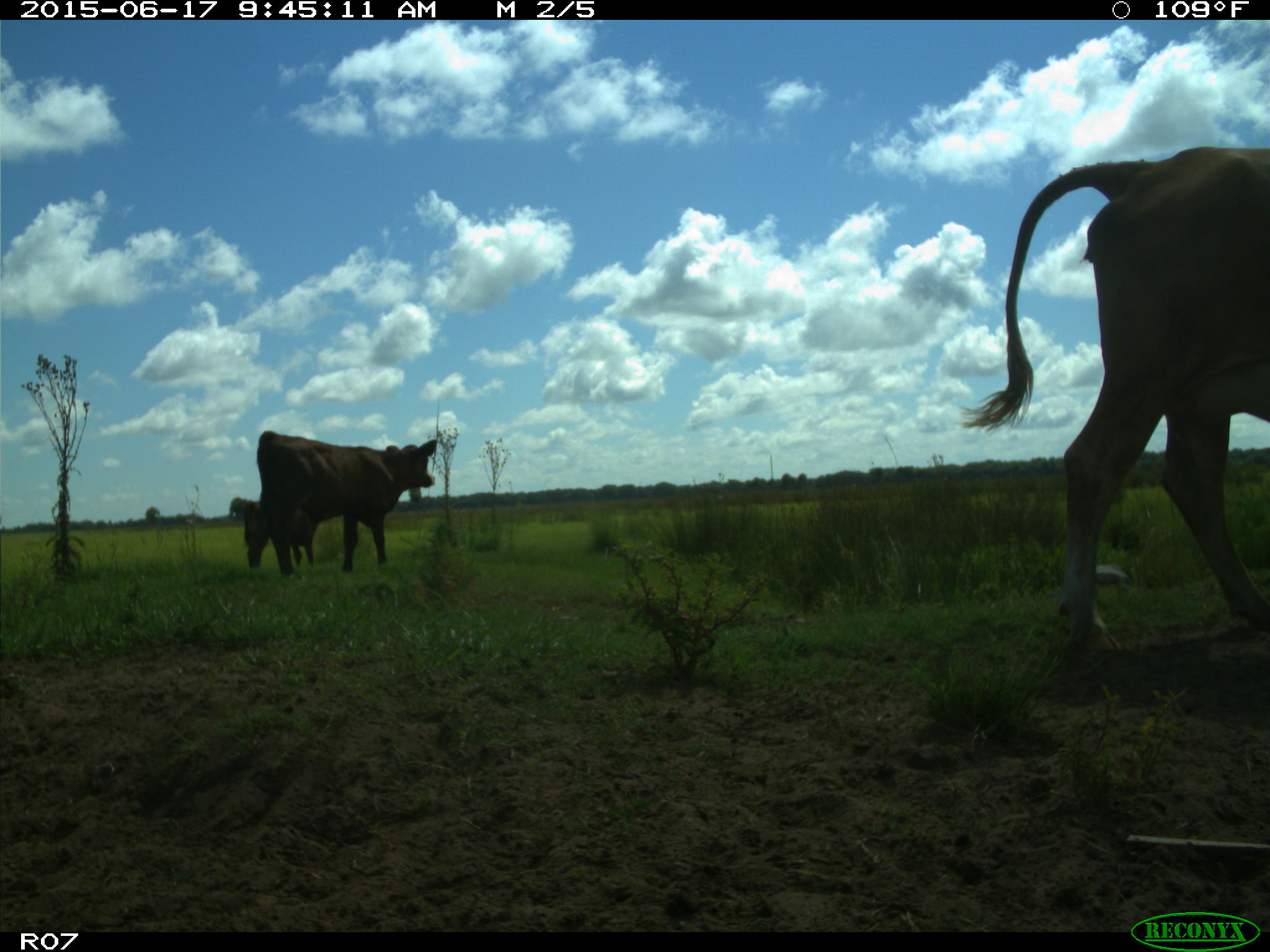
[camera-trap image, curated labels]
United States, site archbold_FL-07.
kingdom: Animalia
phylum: Chordata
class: Mammalia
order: Artiodactyla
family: Bovidae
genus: Bos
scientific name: Bos taurus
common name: domestic cow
Bos taurus (domestic cow).